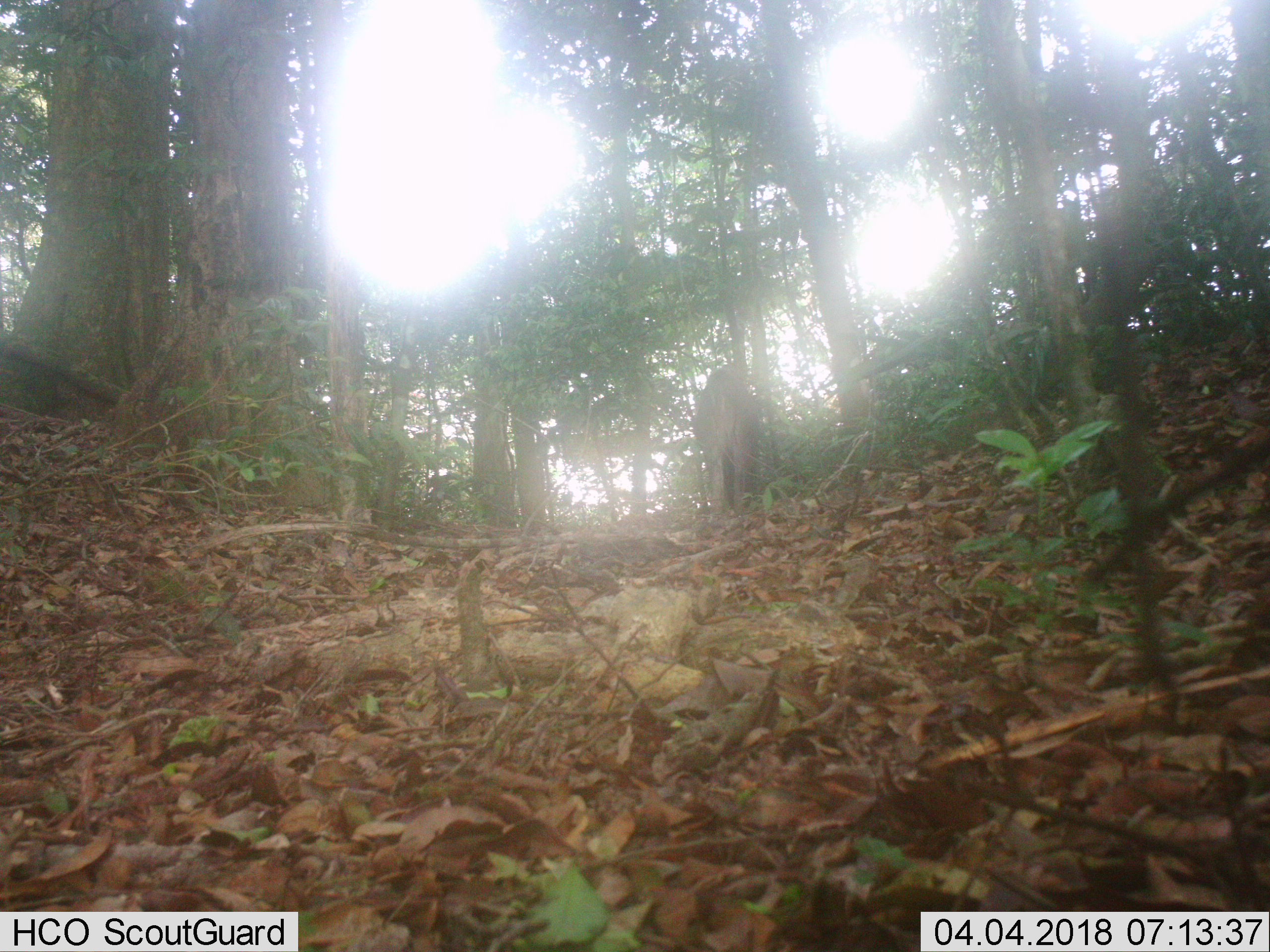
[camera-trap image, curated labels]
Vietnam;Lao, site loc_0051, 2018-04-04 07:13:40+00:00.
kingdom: Animalia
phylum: Chordata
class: Mammalia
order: Artiodactyla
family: Suidae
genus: Sus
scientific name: Sus scrofa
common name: eurasian wild pig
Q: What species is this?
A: Eurasian wild pig (Sus scrofa).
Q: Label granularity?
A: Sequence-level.